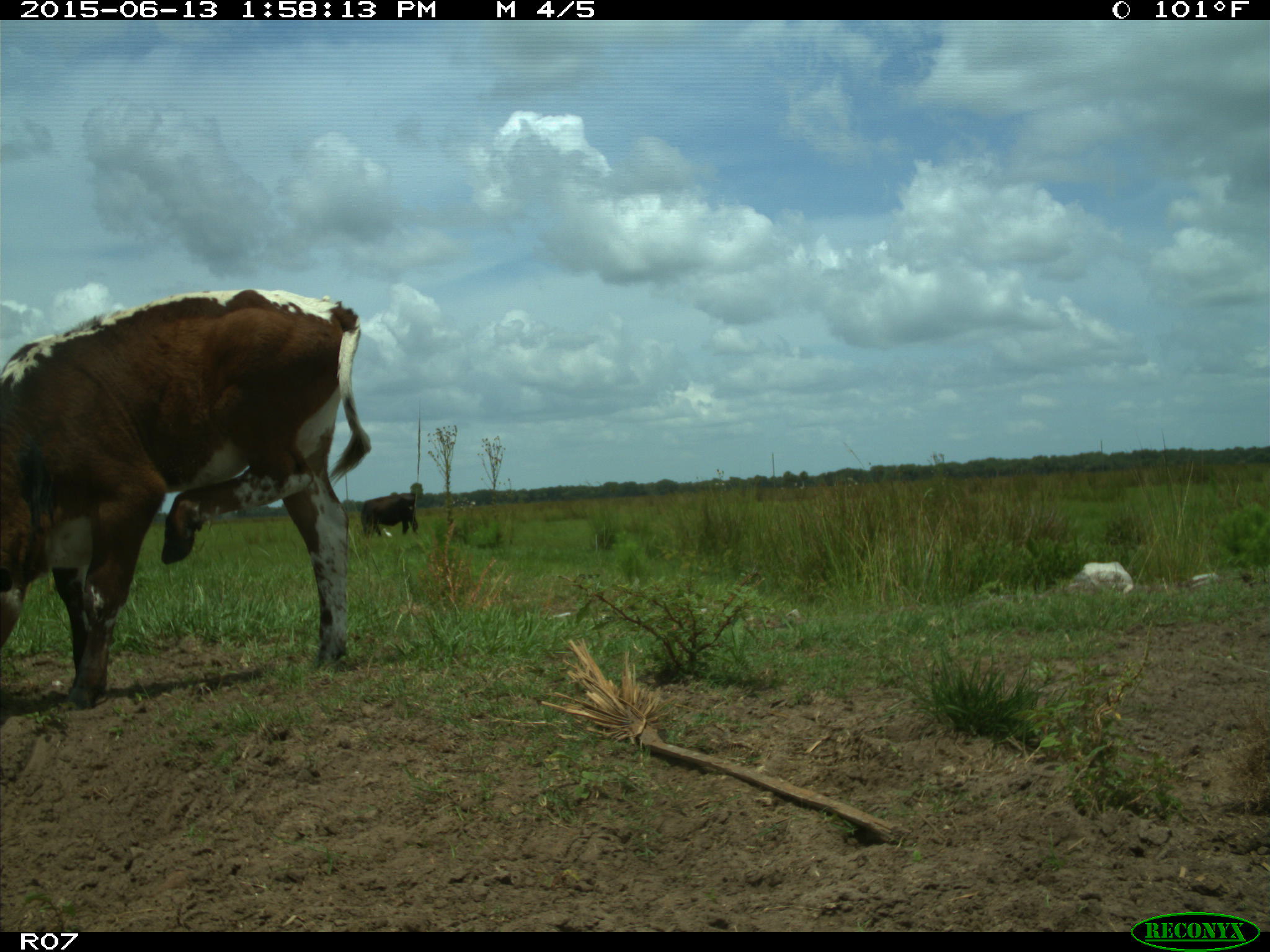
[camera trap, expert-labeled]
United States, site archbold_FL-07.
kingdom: Animalia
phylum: Chordata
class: Mammalia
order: Artiodactyla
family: Bovidae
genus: Bos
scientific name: Bos taurus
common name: domestic cow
Bos taurus (domestic cow).